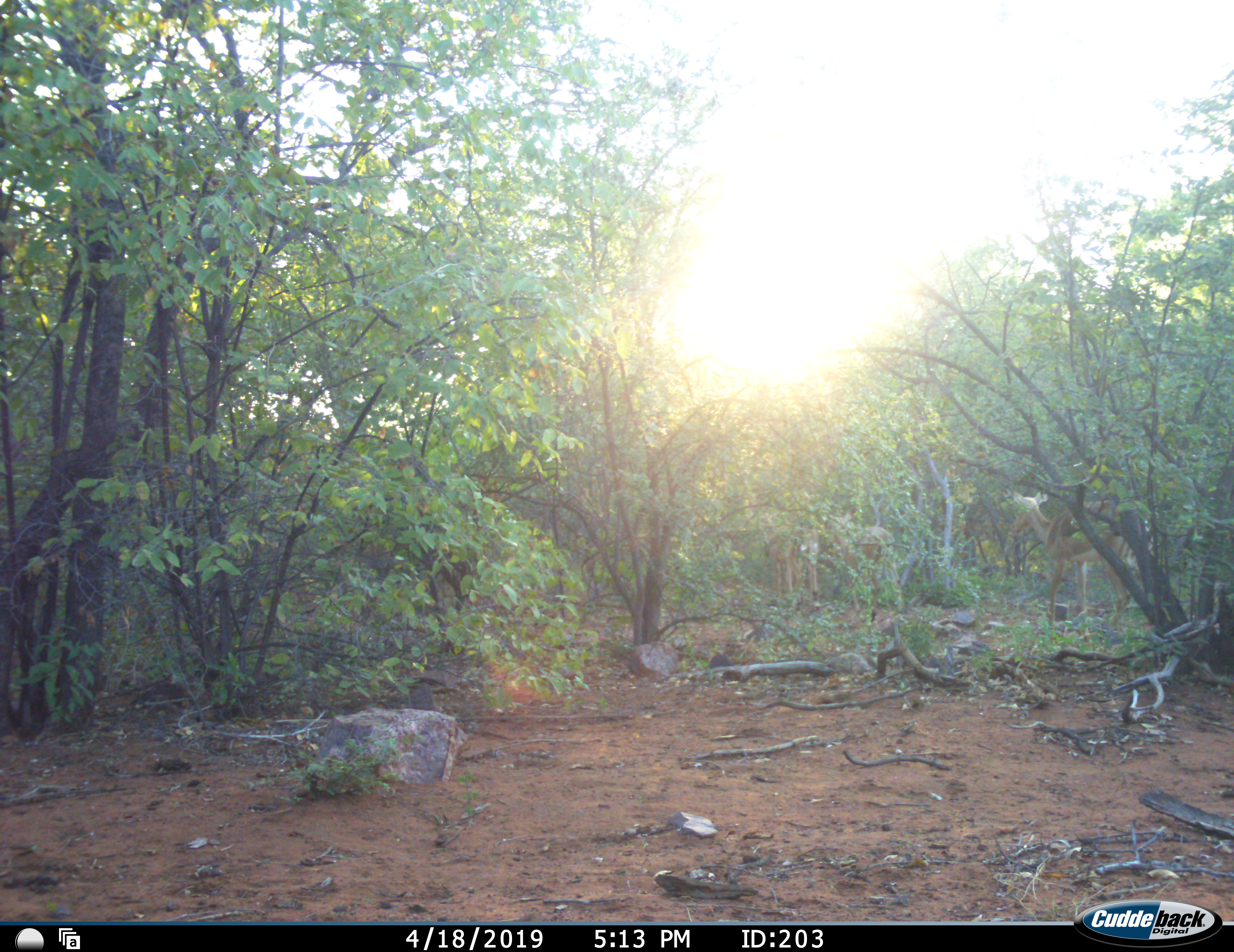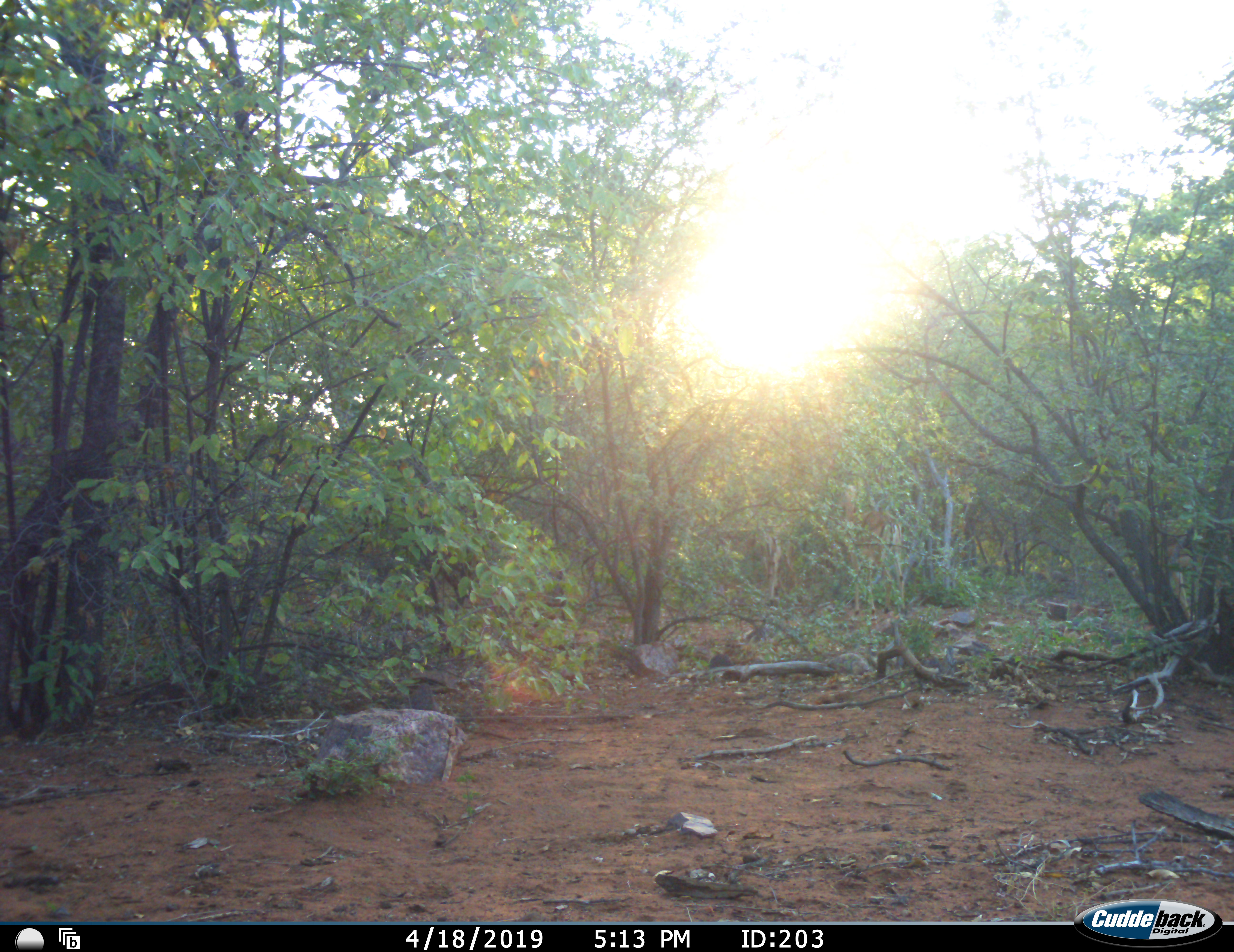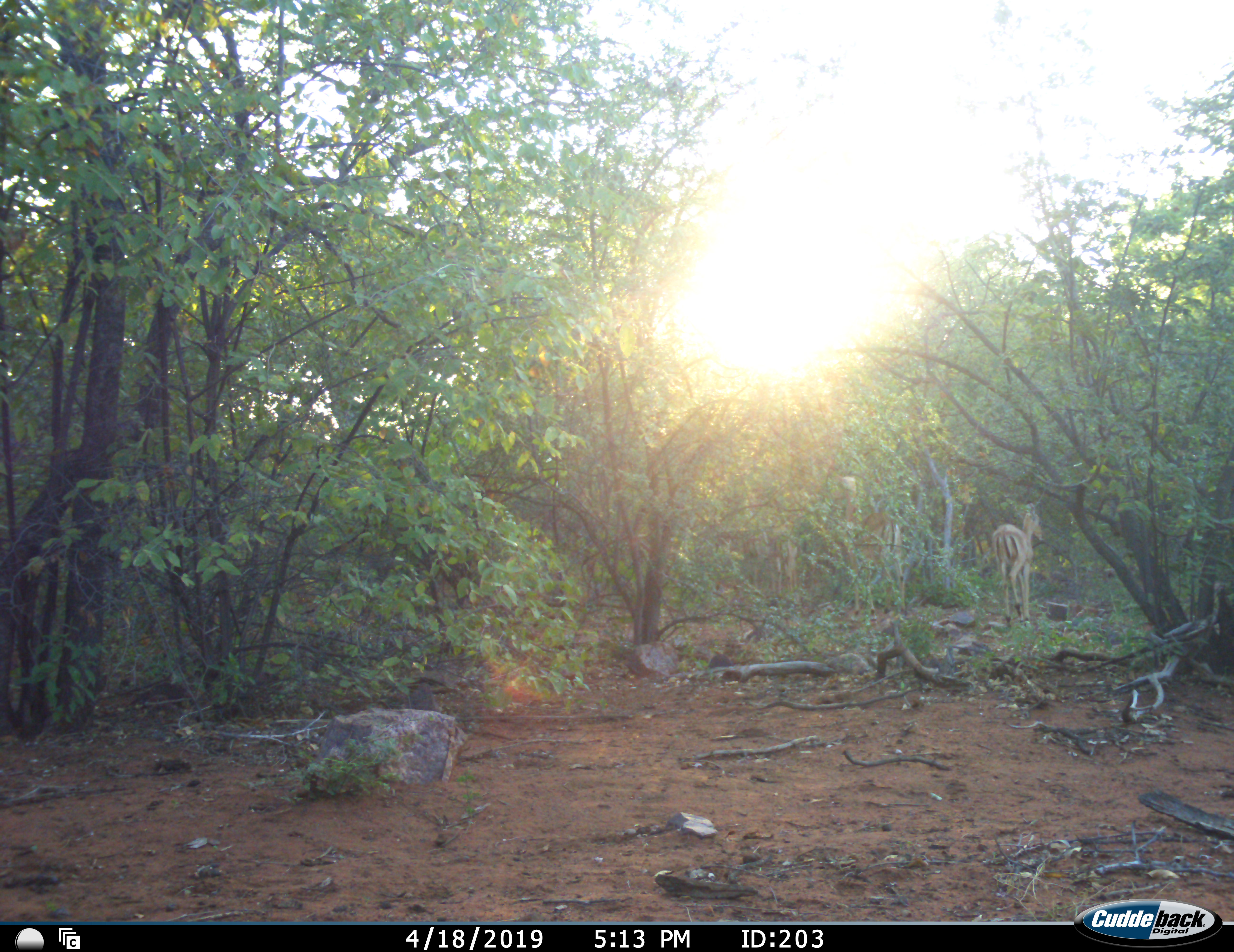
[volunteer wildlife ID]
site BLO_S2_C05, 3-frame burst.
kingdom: Animalia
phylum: Chordata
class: Mammalia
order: Artiodactyla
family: Bovidae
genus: Aepyceros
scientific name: Aepyceros melampus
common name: impala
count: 3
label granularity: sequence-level